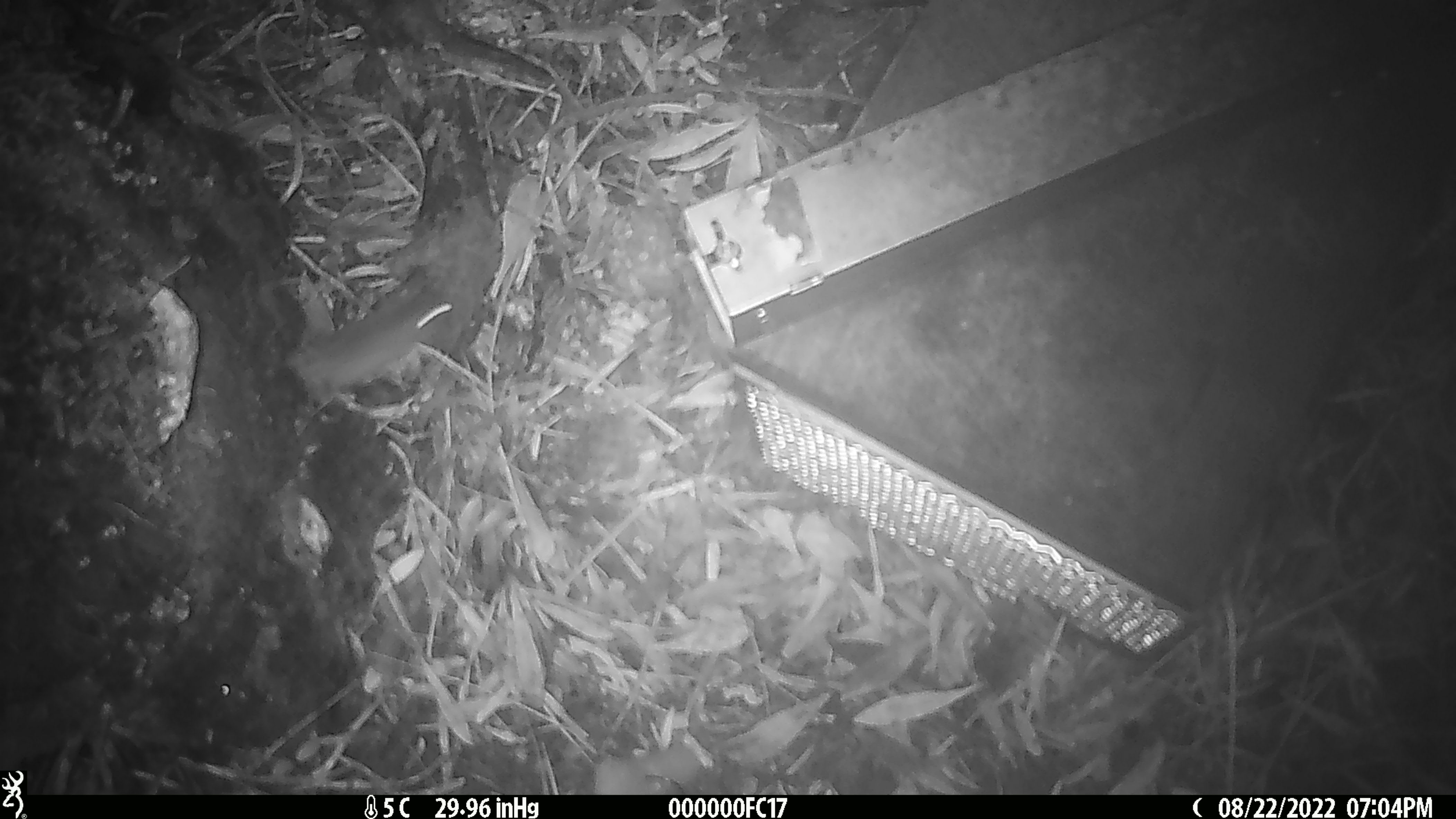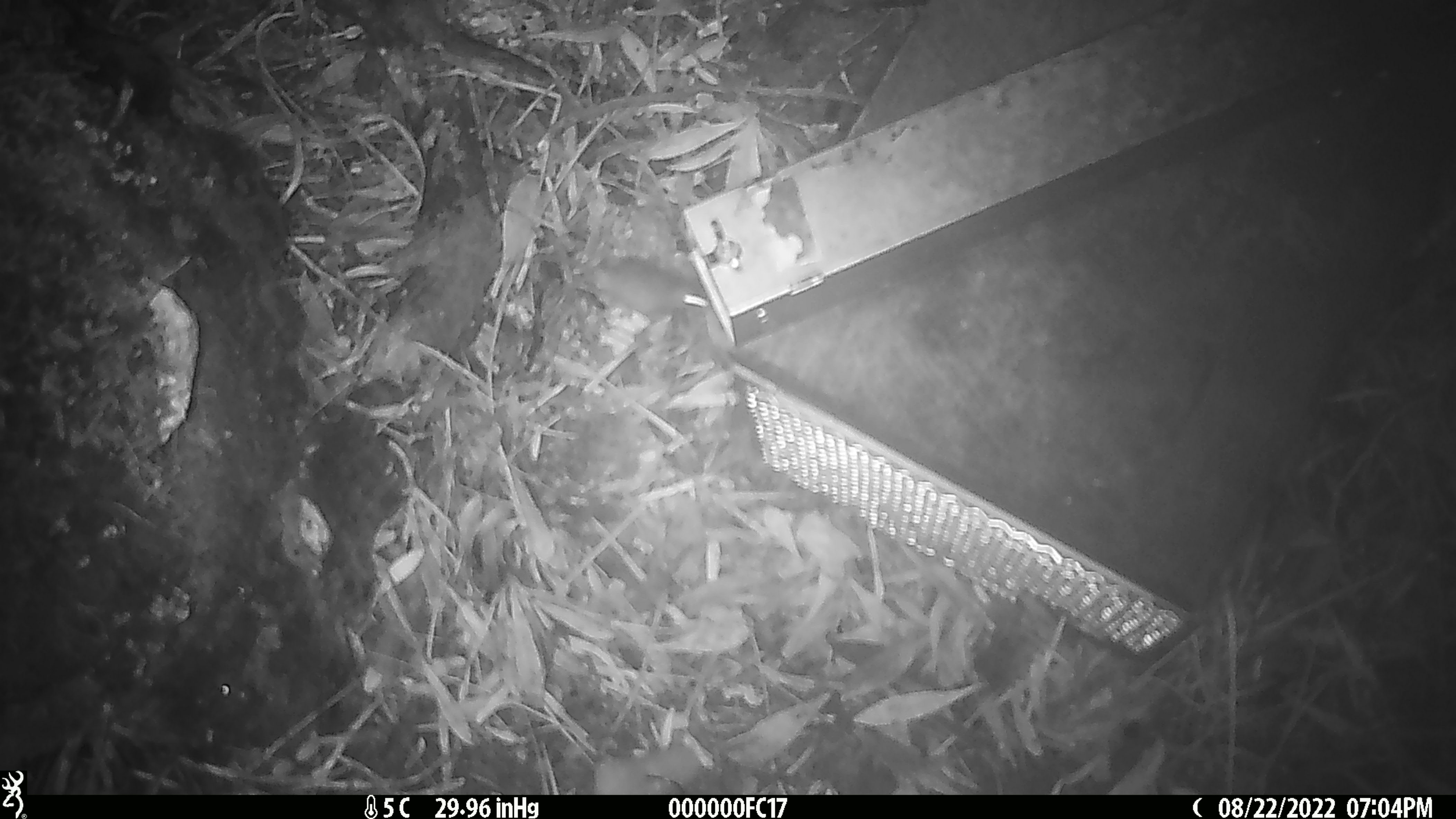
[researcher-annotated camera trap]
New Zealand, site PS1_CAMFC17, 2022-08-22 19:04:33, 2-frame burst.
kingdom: Animalia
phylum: Chordata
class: Mammalia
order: Rodentia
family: Muridae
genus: Mus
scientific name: Mus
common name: mouse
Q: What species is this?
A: Mouse (Mus).